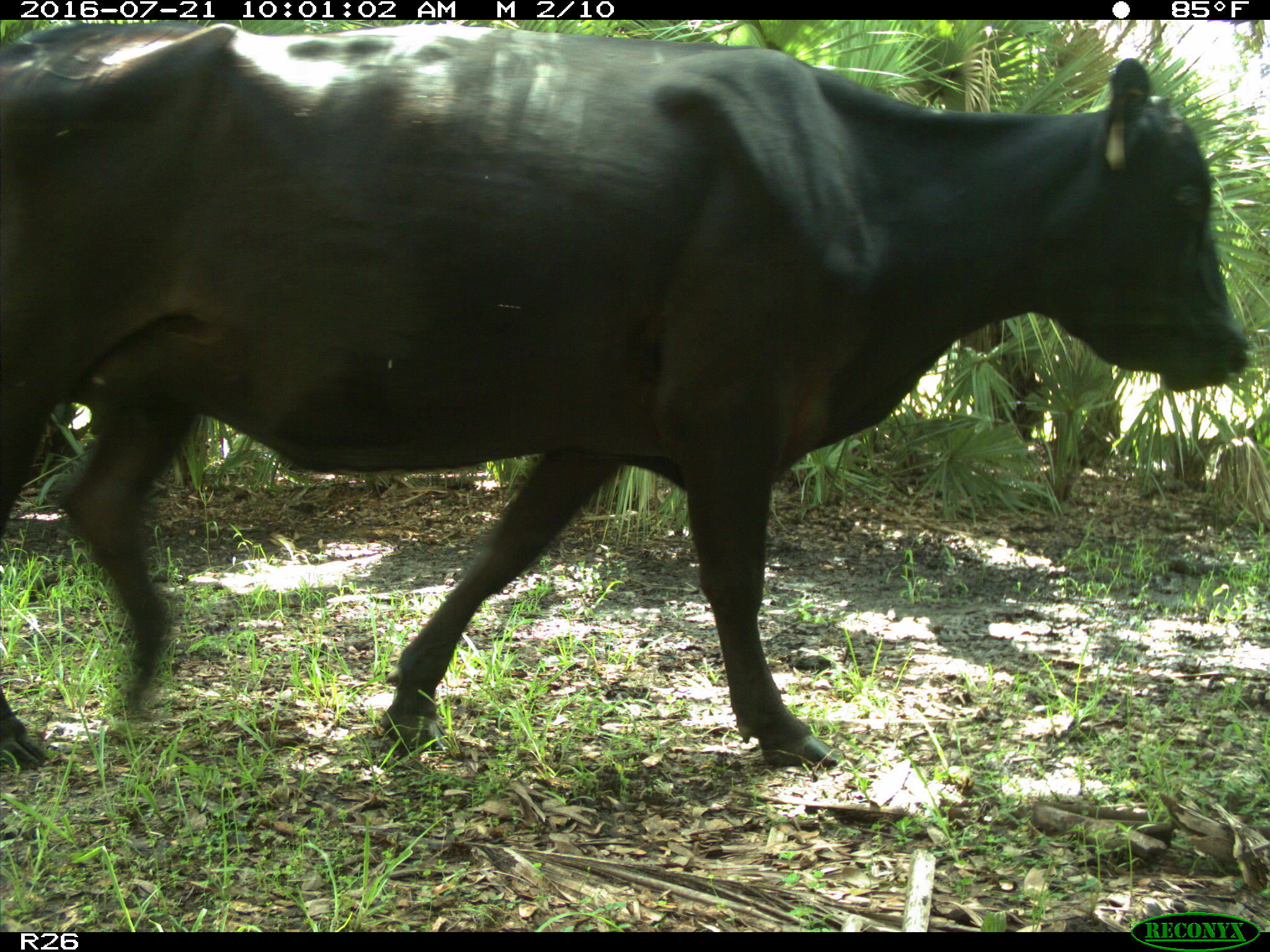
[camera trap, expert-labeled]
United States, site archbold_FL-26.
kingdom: Animalia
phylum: Chordata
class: Mammalia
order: Artiodactyla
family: Bovidae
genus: Bos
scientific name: Bos taurus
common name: domestic cow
Bos taurus (domestic cow).